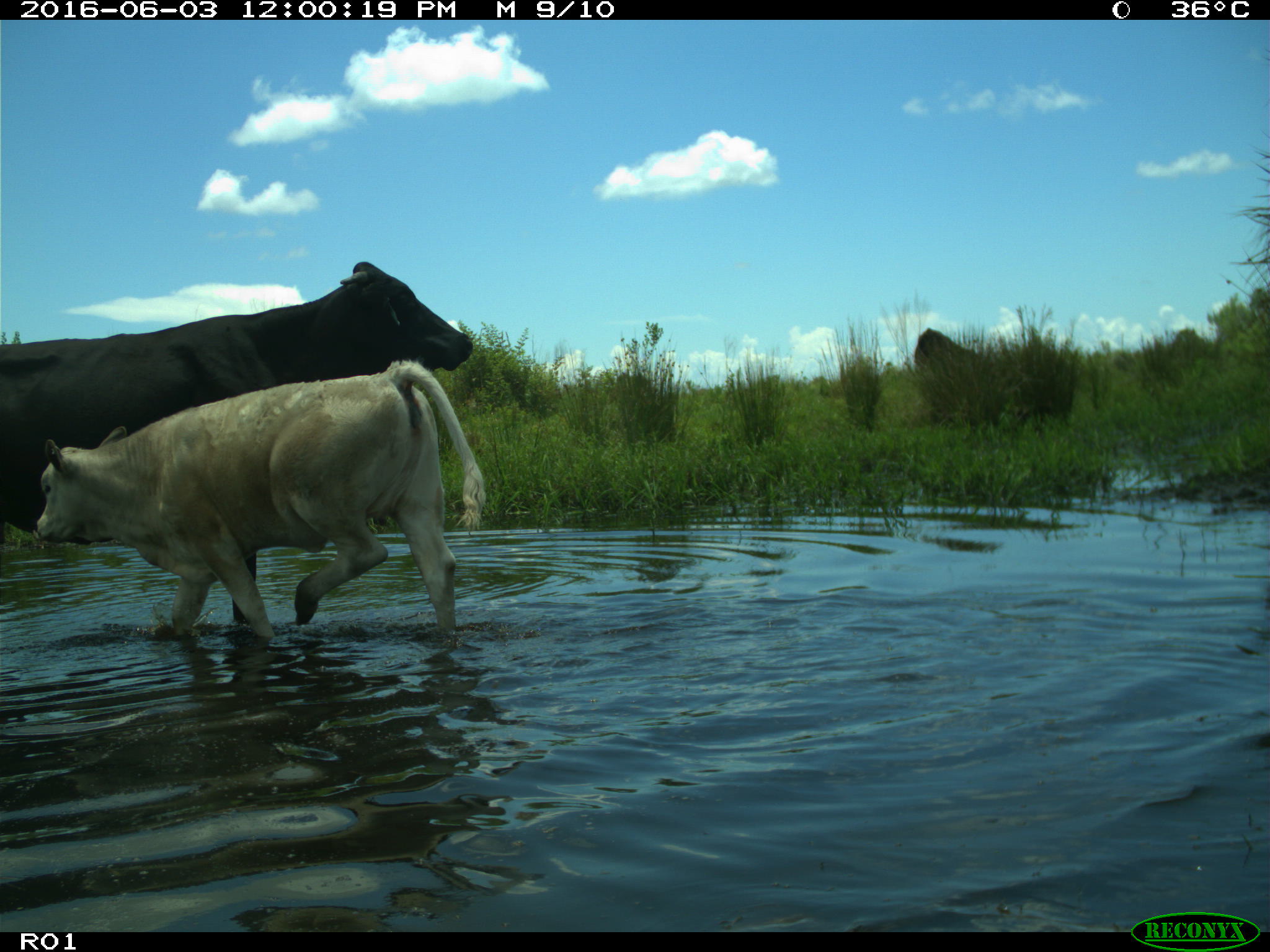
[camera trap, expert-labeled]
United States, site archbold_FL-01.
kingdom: Animalia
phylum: Chordata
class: Mammalia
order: Artiodactyla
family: Bovidae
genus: Bos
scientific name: Bos taurus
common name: domestic cow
Bos taurus (domestic cow).